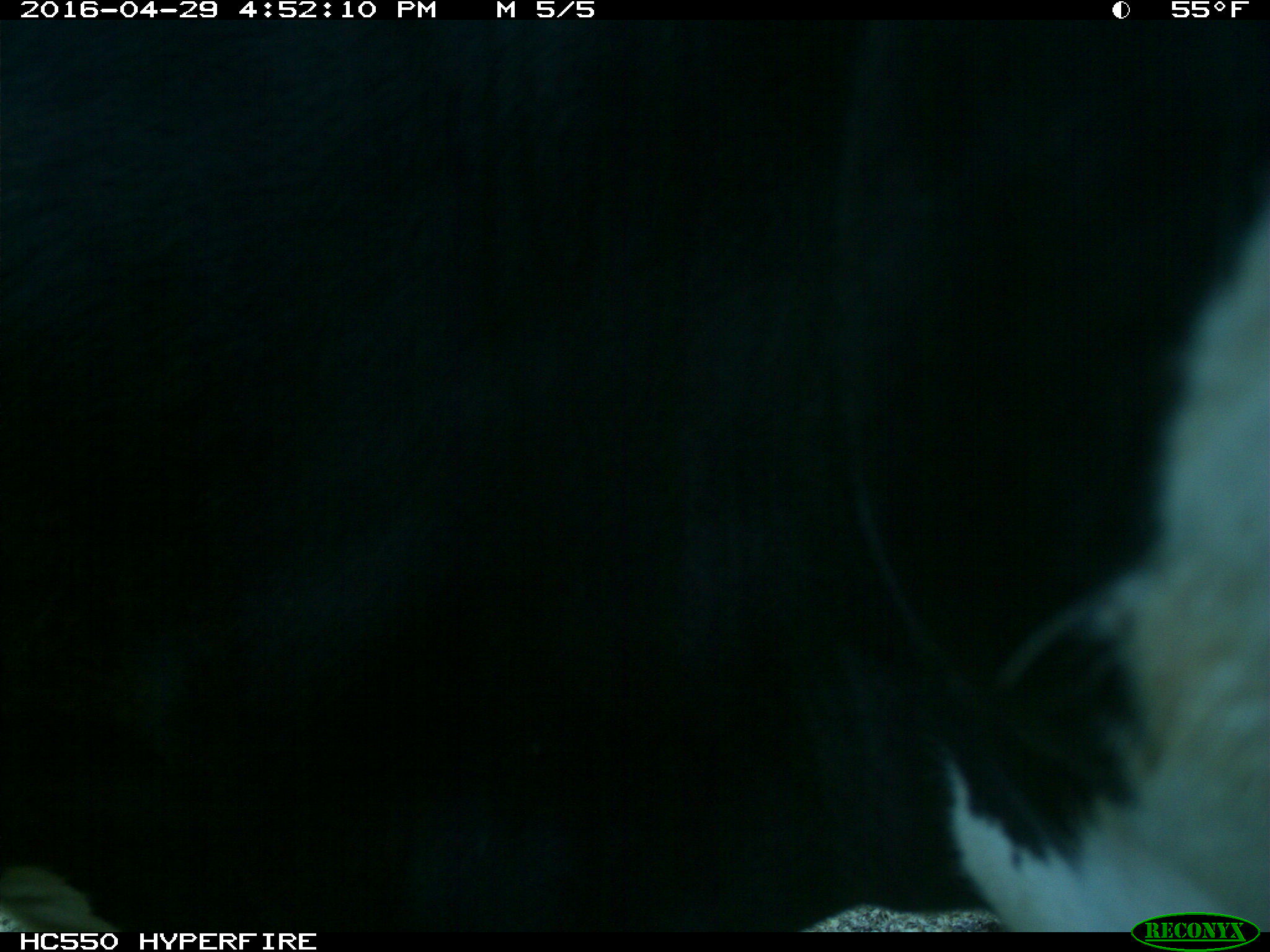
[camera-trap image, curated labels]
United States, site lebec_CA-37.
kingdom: Animalia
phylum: Chordata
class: Mammalia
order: Artiodactyla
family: Bovidae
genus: Bos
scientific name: Bos taurus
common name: domestic cow